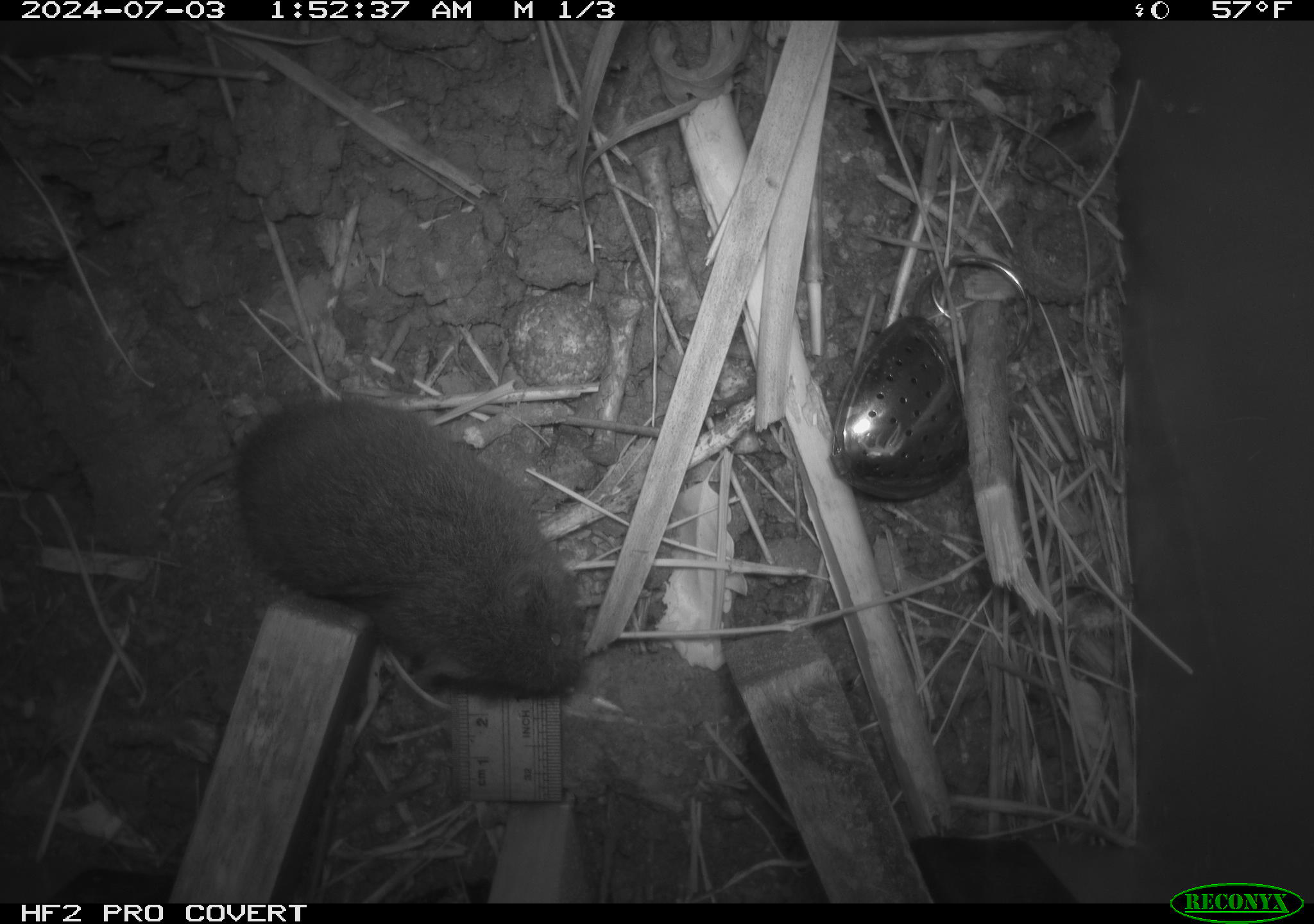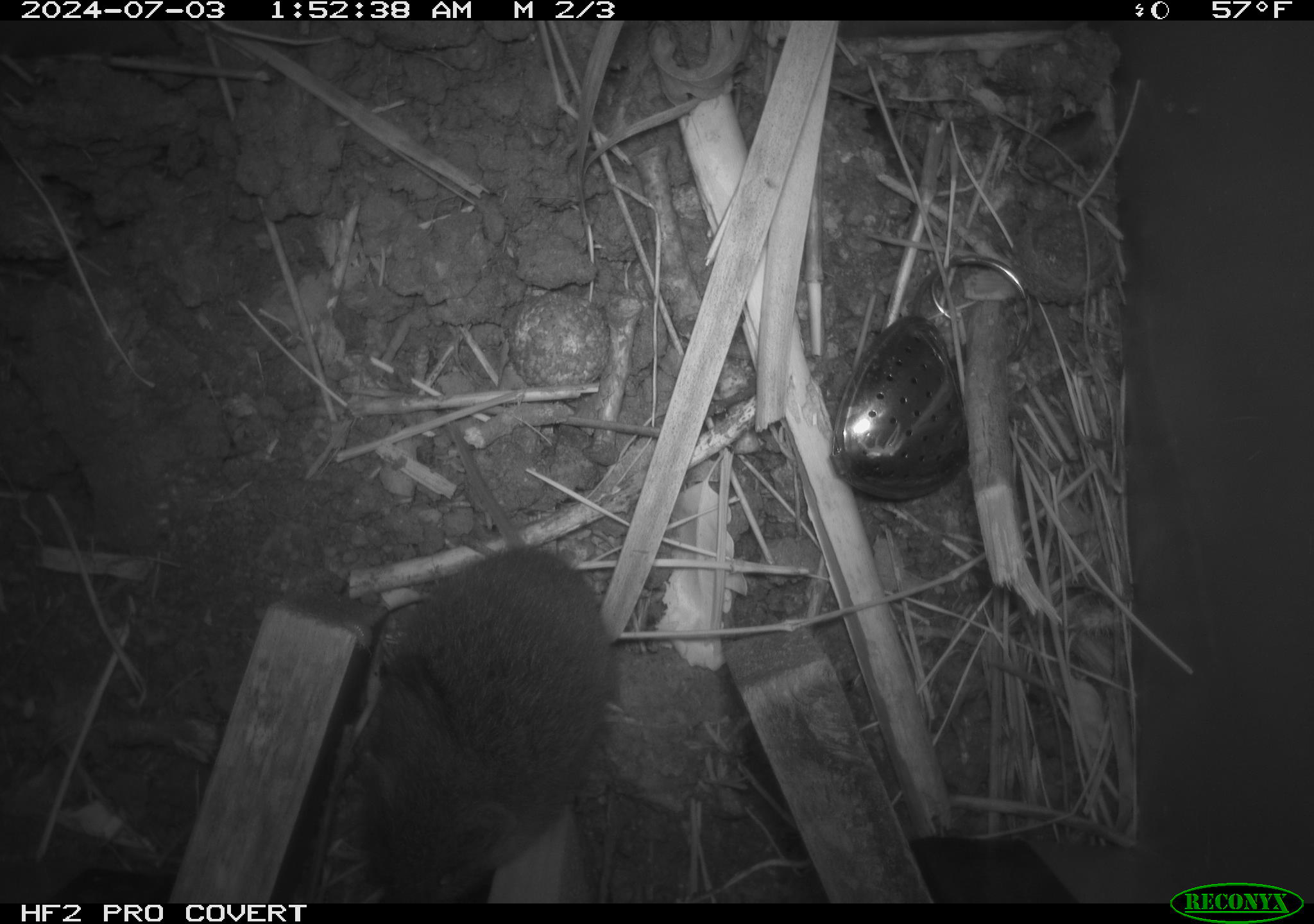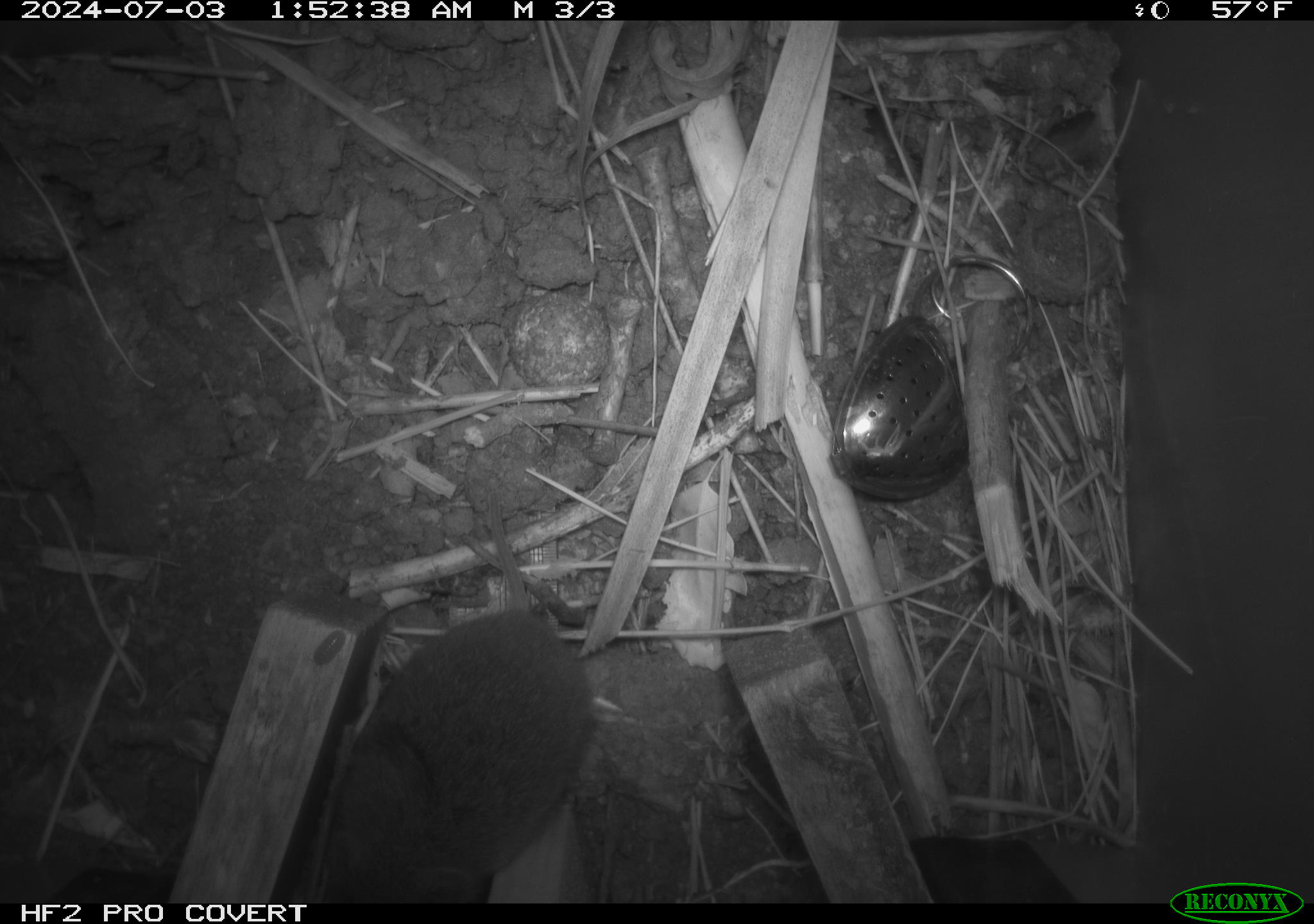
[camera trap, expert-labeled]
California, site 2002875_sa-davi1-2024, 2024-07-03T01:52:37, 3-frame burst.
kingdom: Animalia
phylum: Chordata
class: Mammalia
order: Rodentia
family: Cricetidae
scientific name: Arvicolinae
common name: voles, lemmings, and muskrats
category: arvicolinae subfamily